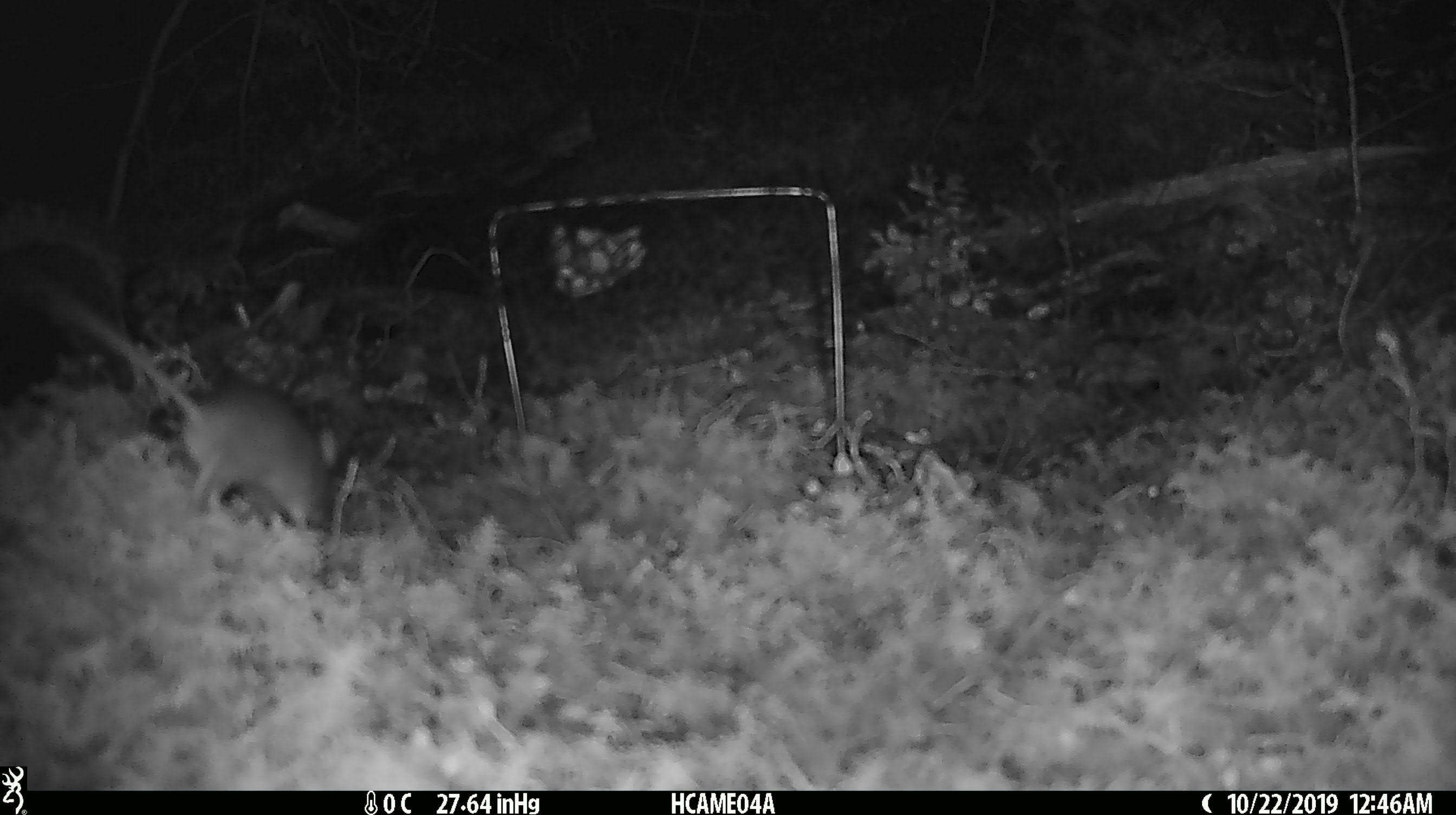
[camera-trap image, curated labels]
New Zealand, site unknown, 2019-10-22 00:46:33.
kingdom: Animalia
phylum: Chordata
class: Mammalia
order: Rodentia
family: Muridae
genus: Mus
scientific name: Mus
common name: mouse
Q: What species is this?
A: Mouse (Mus).